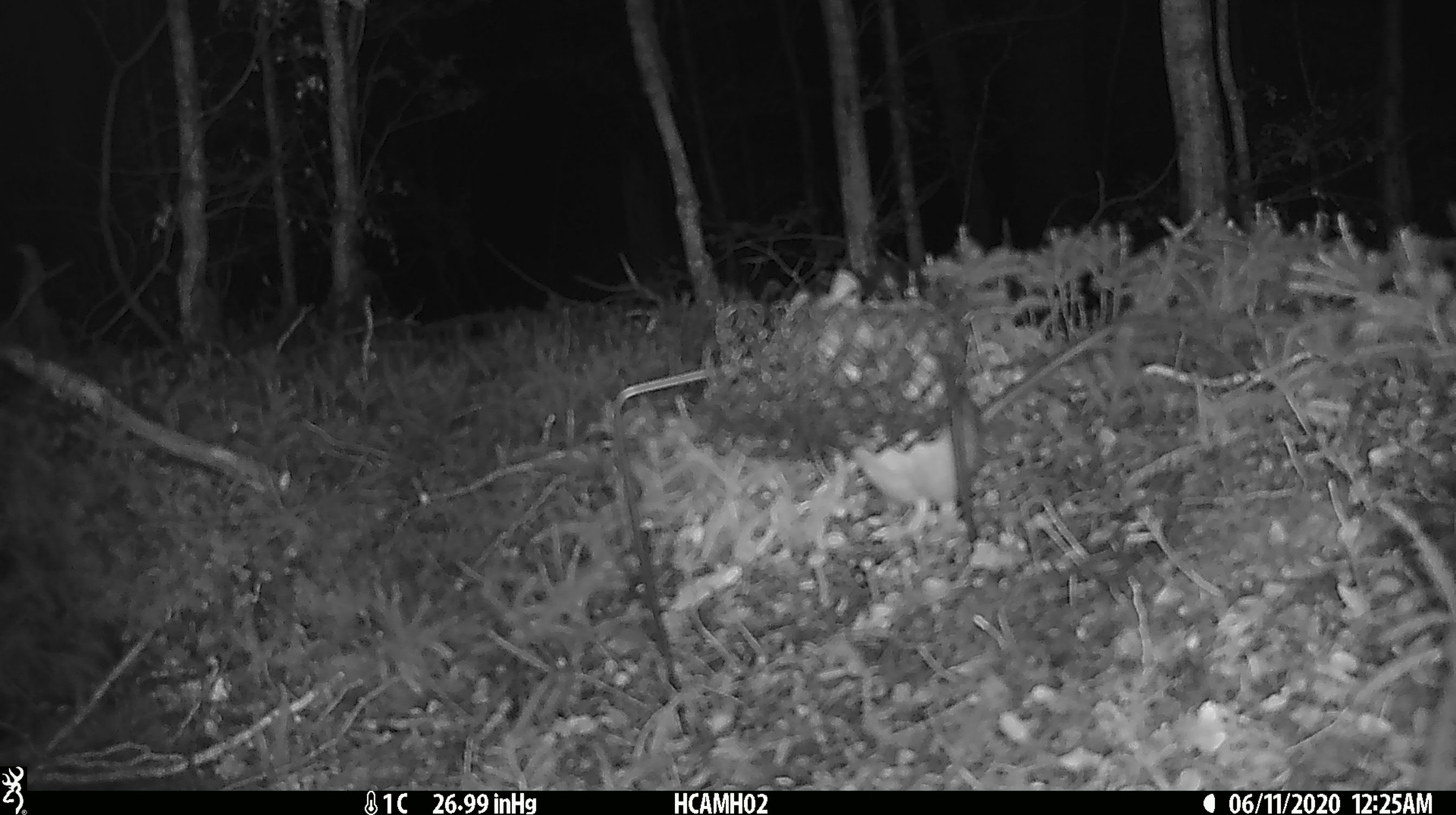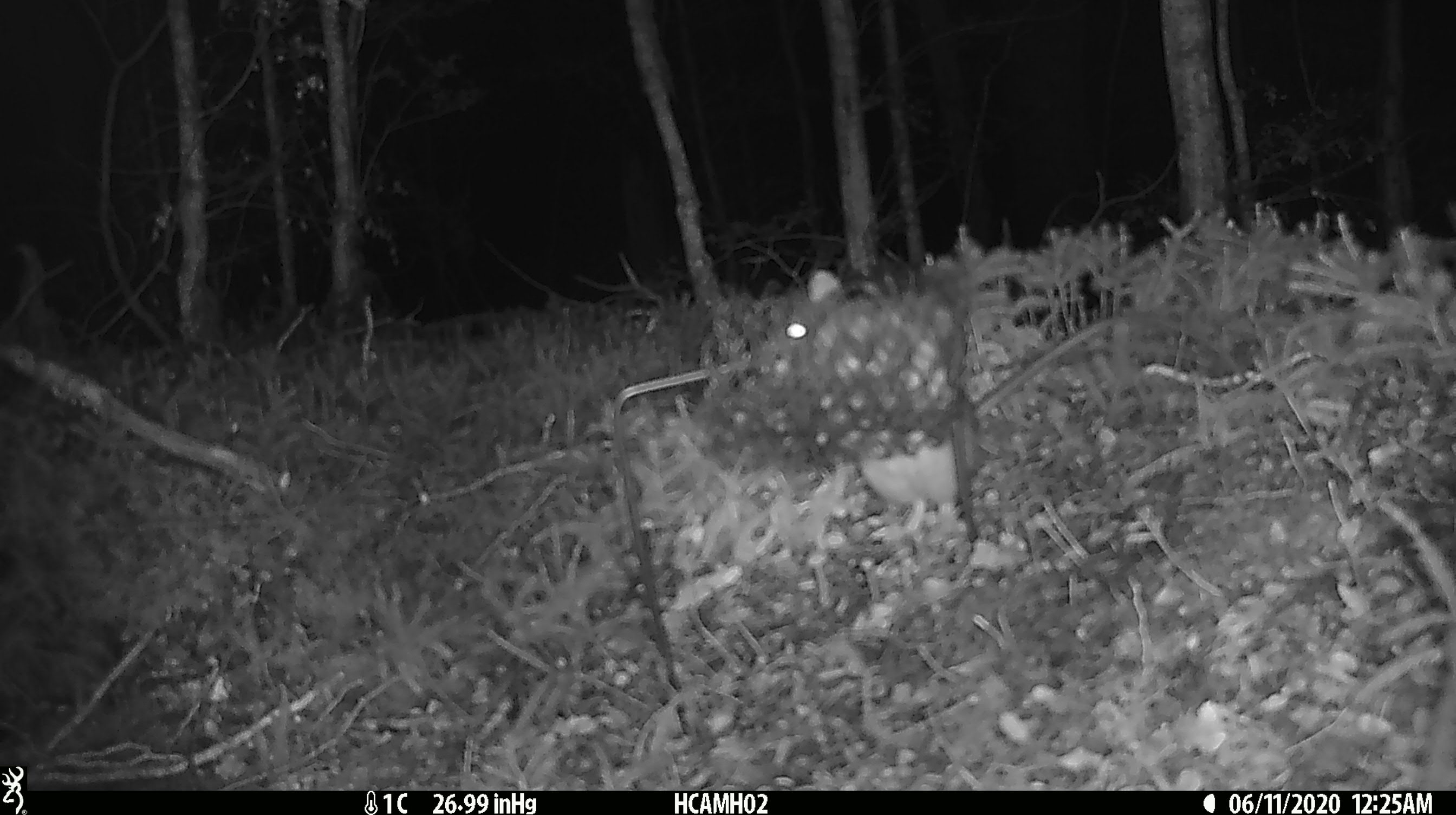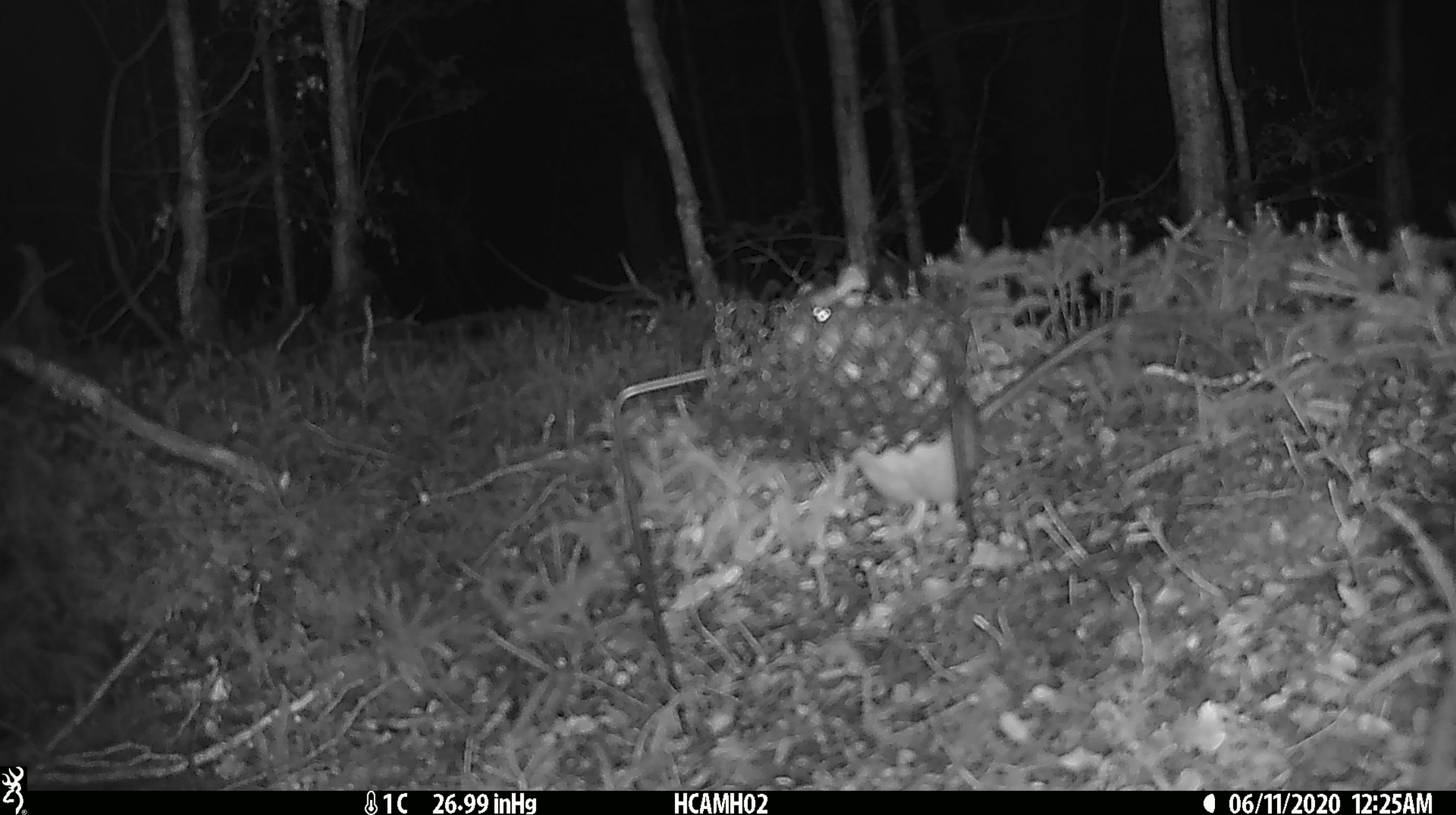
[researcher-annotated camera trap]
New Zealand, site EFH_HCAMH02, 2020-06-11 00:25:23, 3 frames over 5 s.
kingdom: Animalia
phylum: Chordata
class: Mammalia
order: Rodentia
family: Muridae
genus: Rattus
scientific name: Rattus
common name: rat